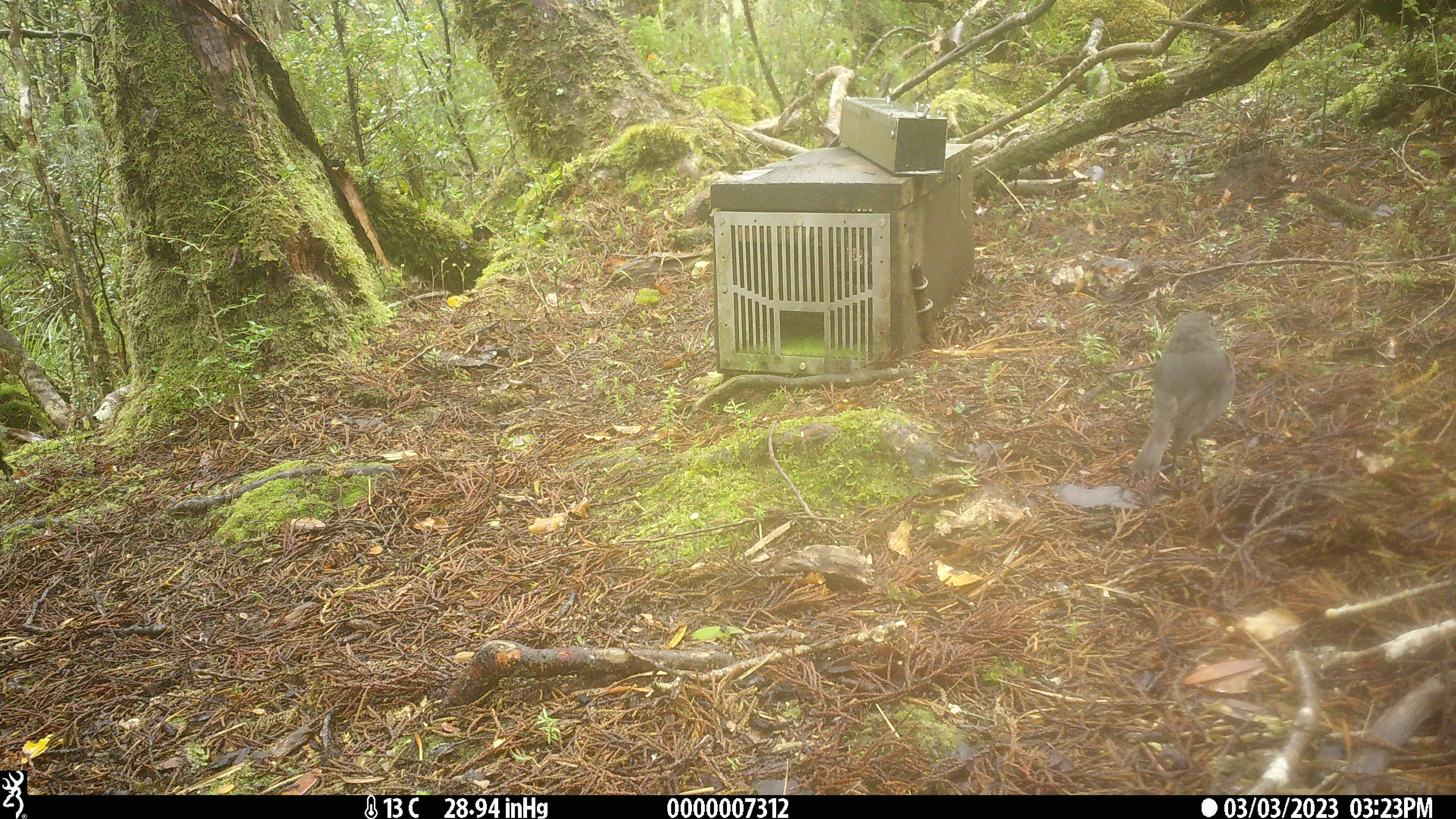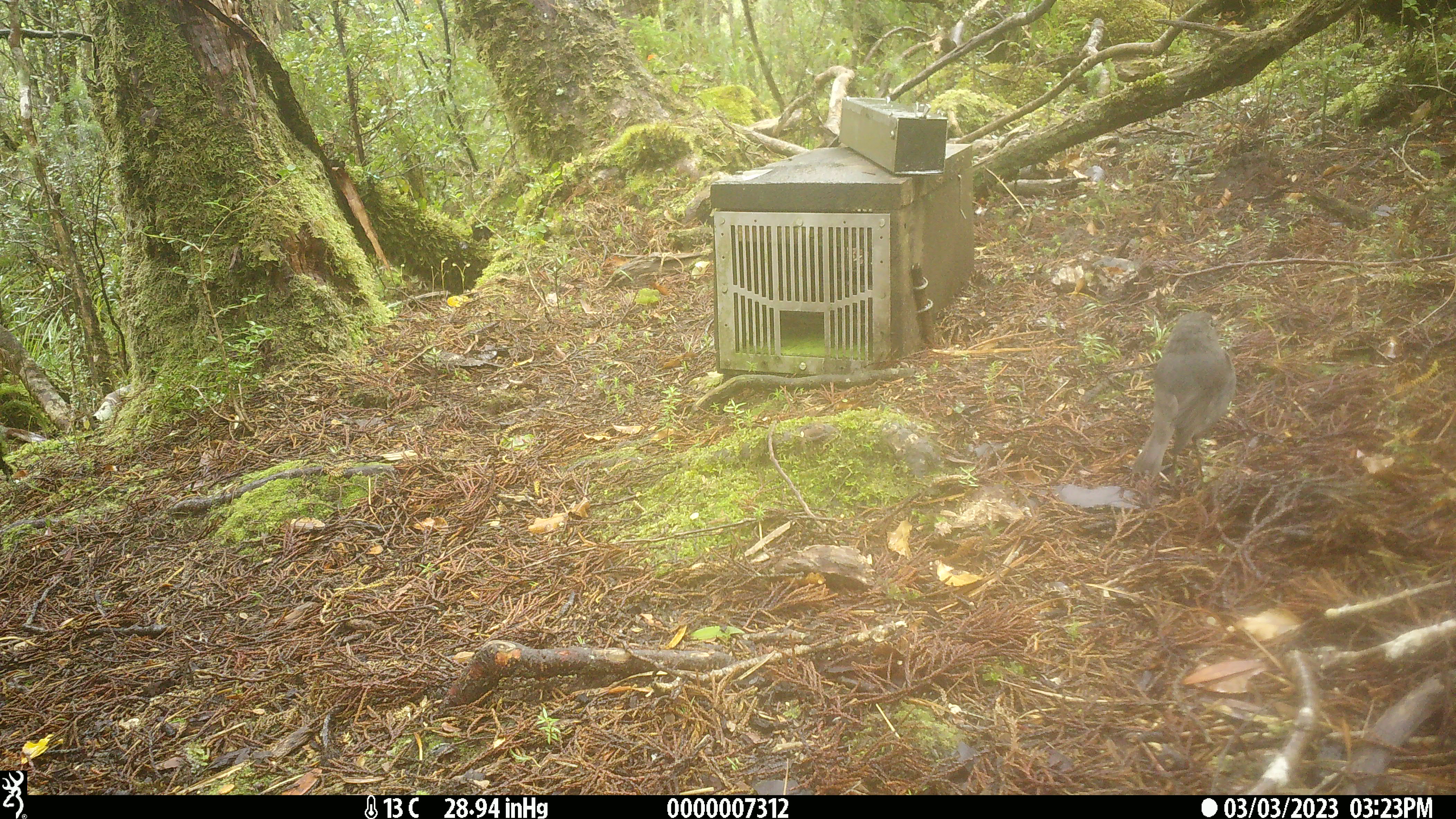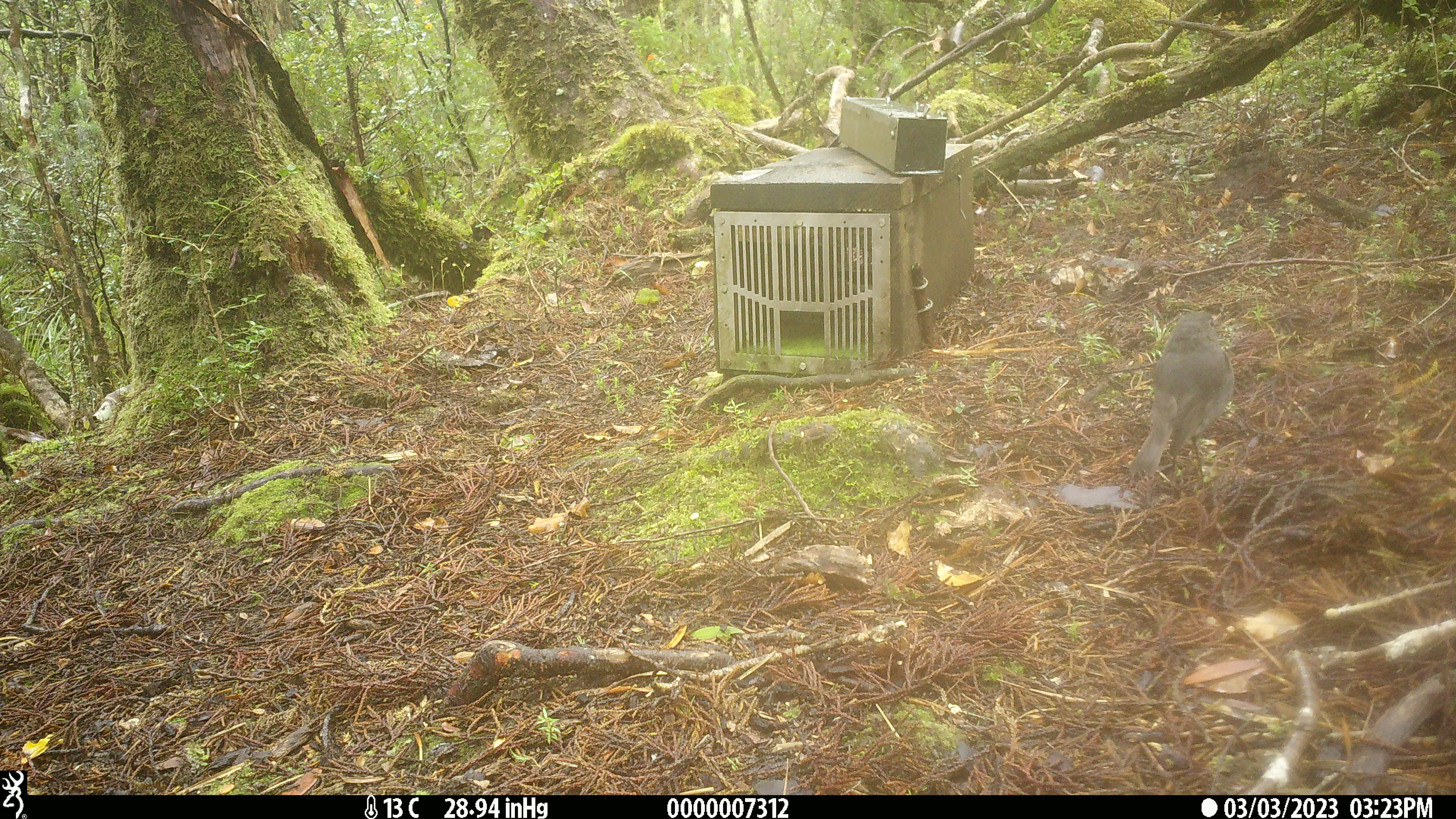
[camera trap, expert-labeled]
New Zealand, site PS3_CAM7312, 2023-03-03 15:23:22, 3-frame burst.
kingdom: Animalia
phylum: Chordata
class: Aves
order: Passeriformes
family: Petroicidae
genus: Petroica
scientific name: Petroica australis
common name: new zealand robin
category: robin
Robin (new zealand robin) (Petroica australis).